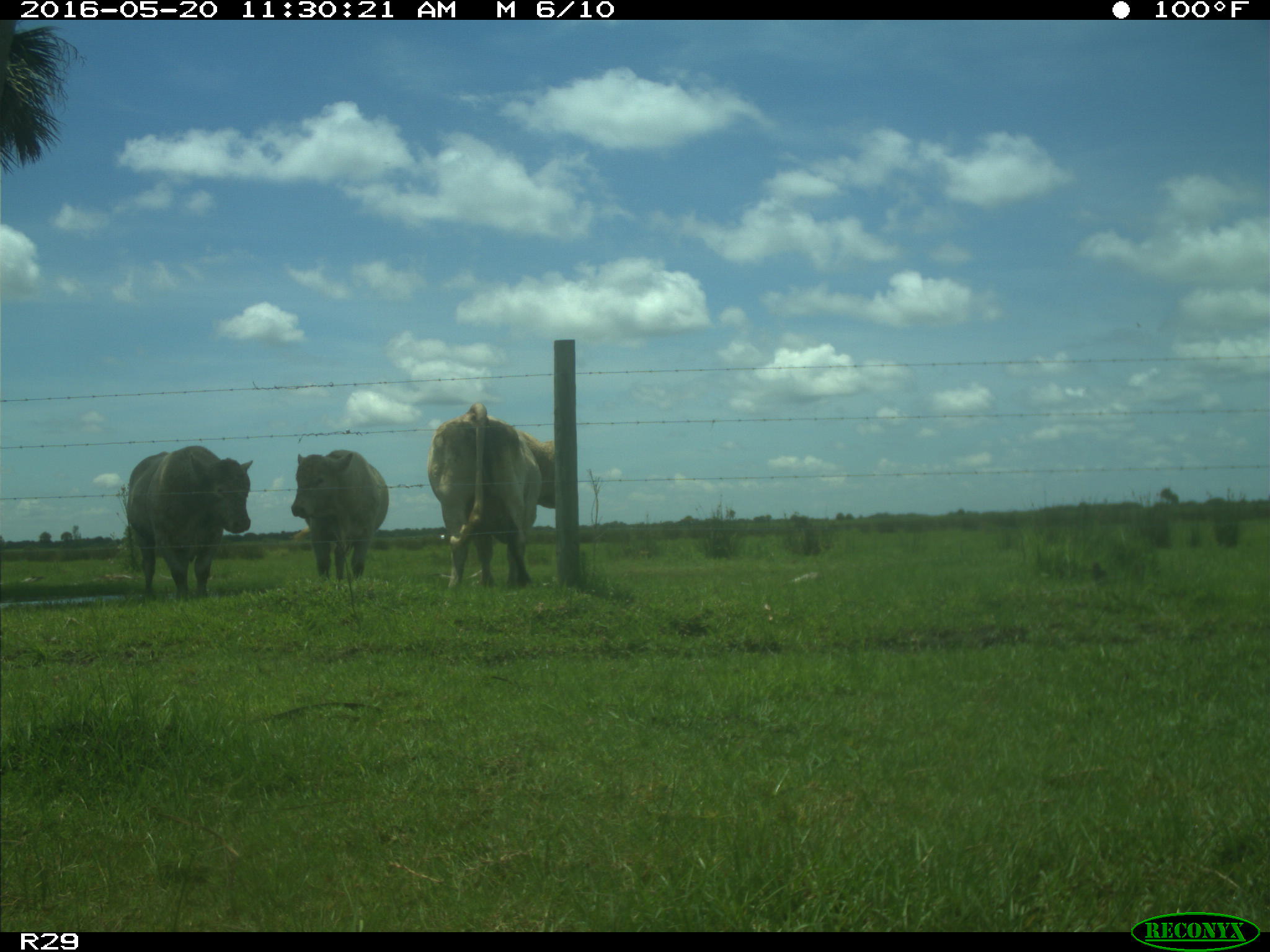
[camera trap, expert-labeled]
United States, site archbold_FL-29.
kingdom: Animalia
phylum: Chordata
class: Mammalia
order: Artiodactyla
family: Bovidae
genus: Bos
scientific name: Bos taurus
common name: domestic cow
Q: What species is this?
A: Bos taurus (domestic cow).